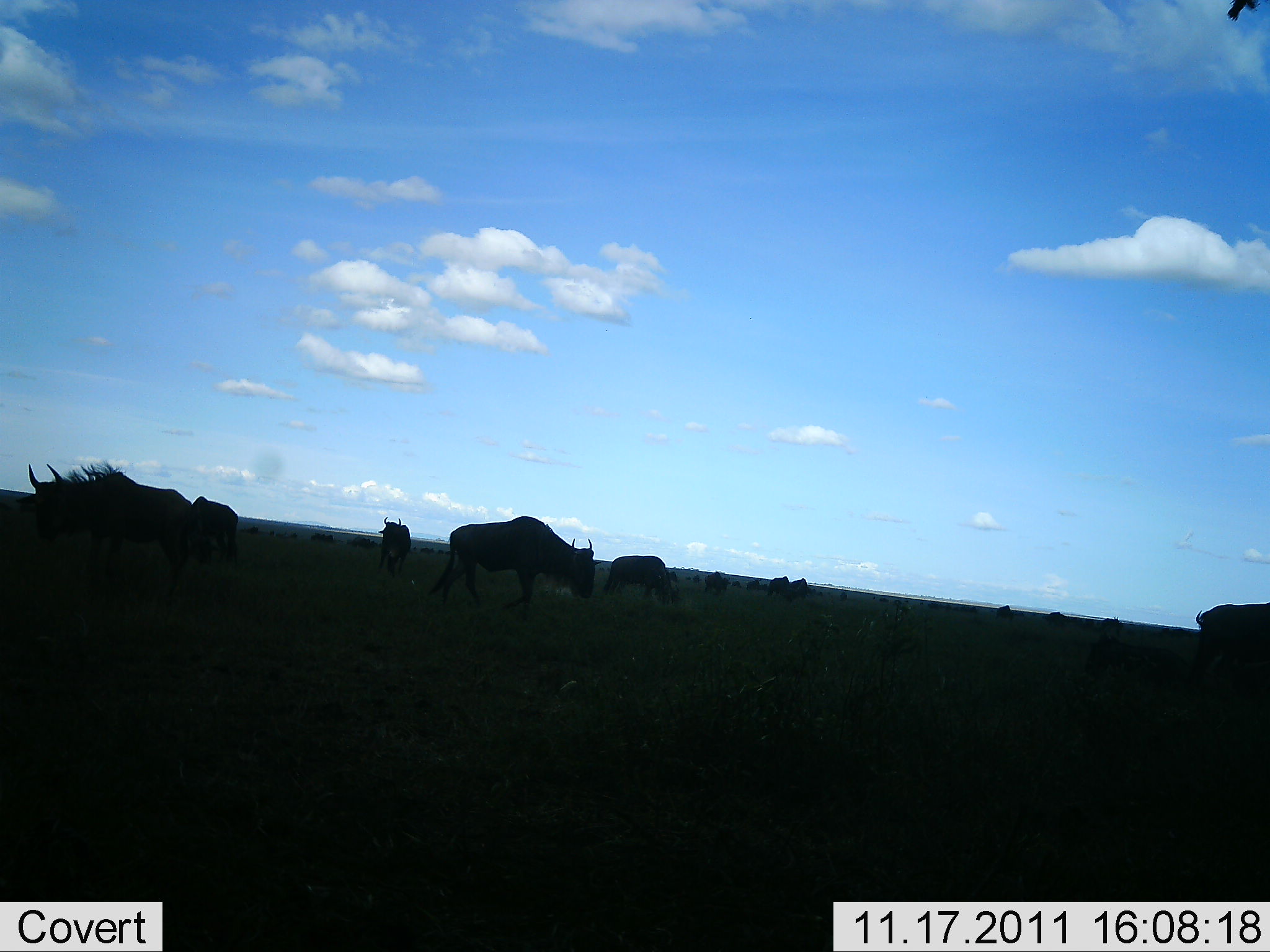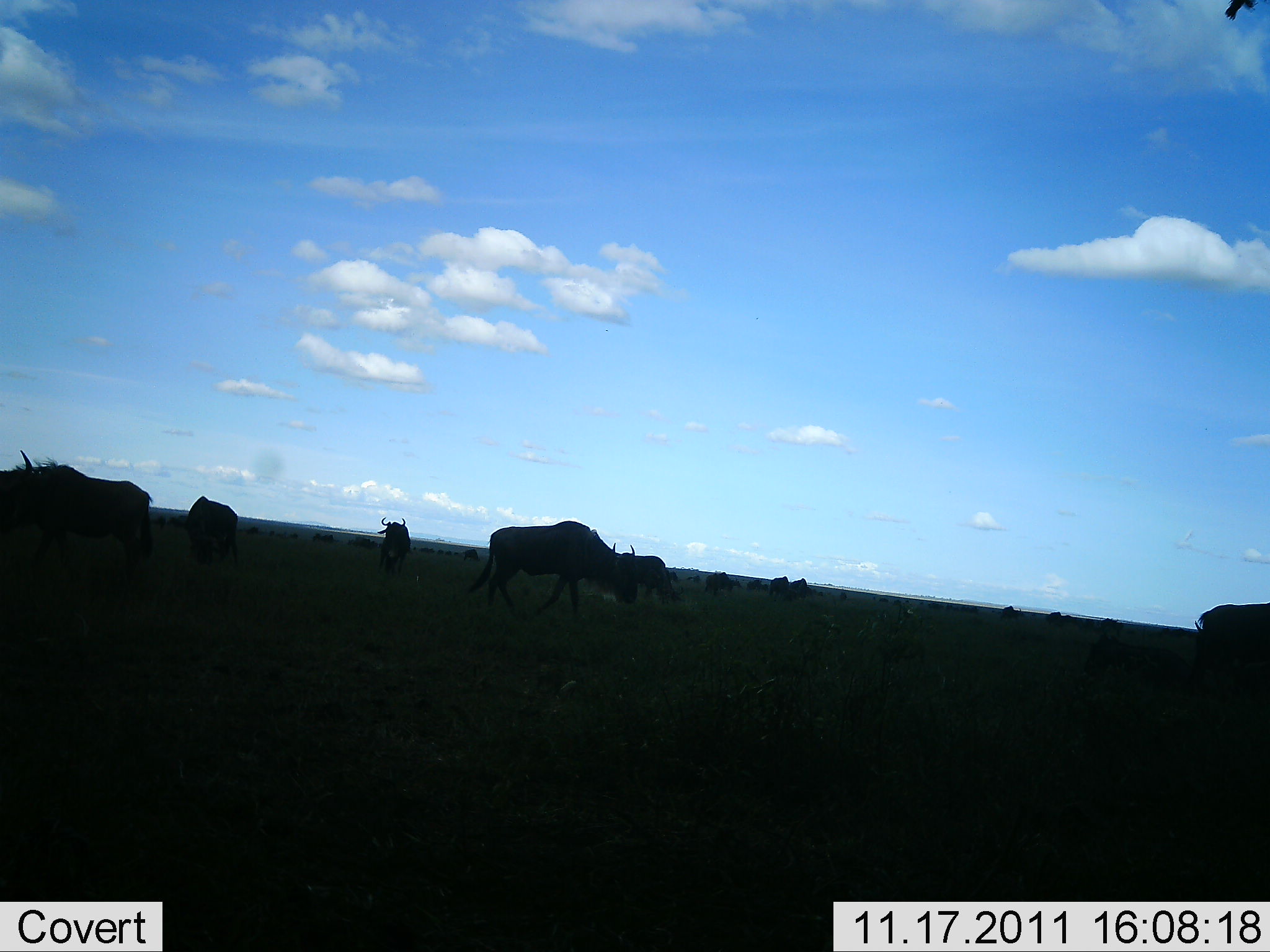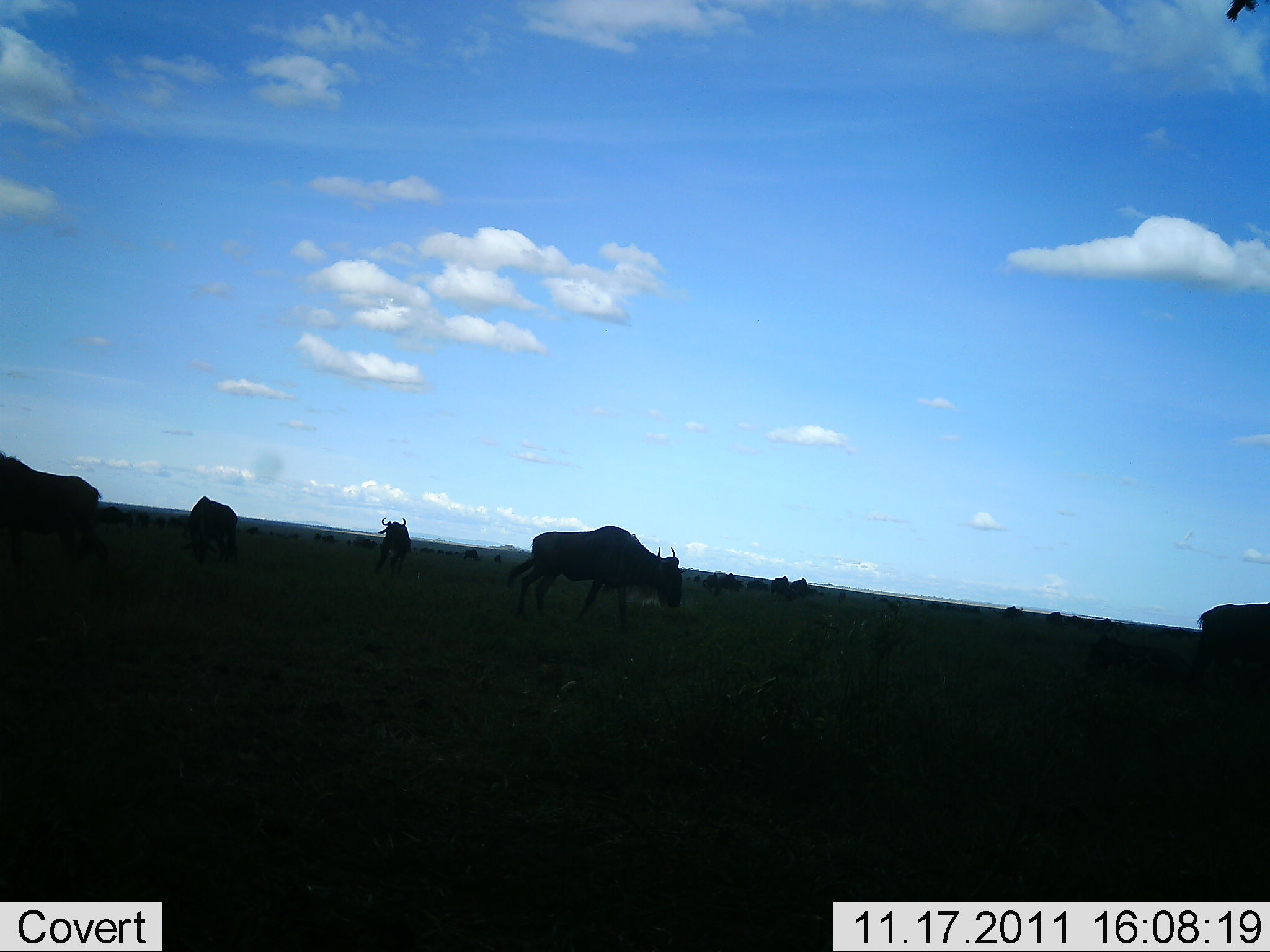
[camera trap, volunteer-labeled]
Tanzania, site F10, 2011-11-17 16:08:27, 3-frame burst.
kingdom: Animalia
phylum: Chordata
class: Mammalia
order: Artiodactyla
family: Bovidae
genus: Connochaetes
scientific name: Connochaetes taurinus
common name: blue wildebeest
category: wildebeest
Wildebeest (blue wildebeest) (Connochaetes taurinus), count 11-50. Behavior (volunteer vote fractions): standing 57%, resting 0%, moving 71%, interacting 0%. Young present (vote fraction): 0%. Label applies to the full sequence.